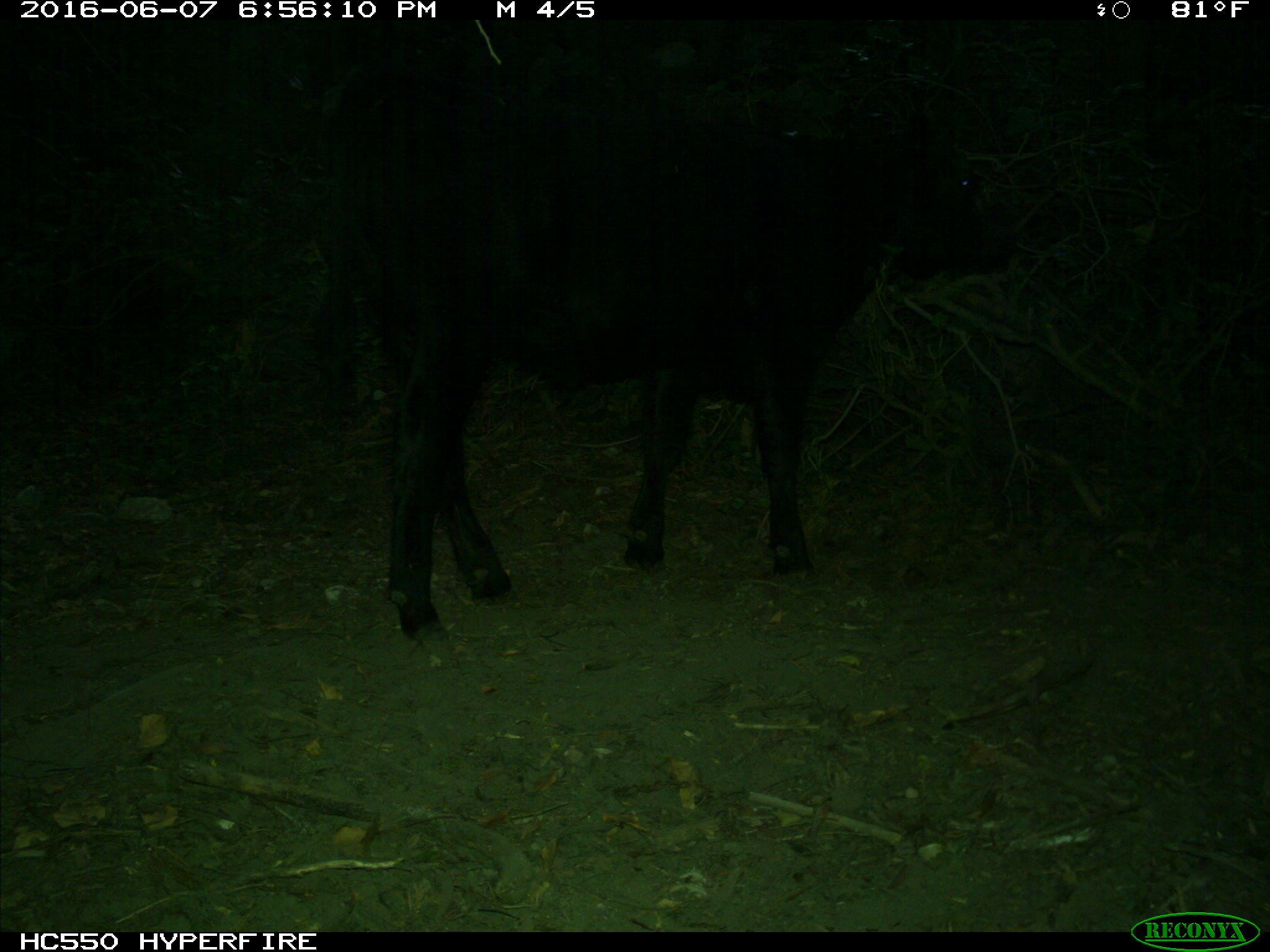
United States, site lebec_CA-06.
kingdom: Animalia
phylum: Chordata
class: Mammalia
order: Artiodactyla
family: Bovidae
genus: Bos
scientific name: Bos taurus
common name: domestic cow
Bos taurus (domestic cow).